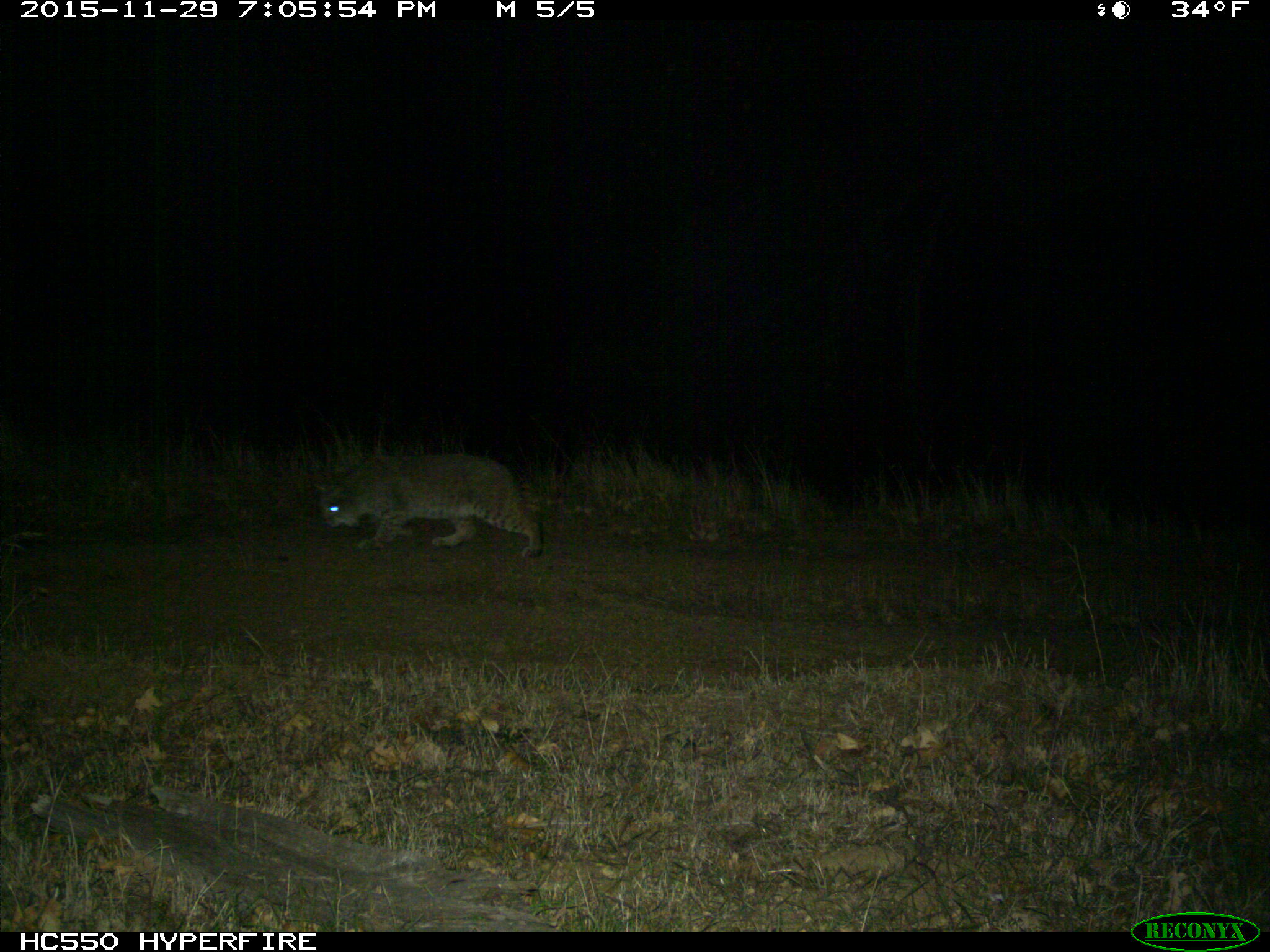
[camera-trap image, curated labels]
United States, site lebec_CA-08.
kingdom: Animalia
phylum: Chordata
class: Mammalia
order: Carnivora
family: Felidae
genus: Lynx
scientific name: Lynx rufus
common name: bobcat